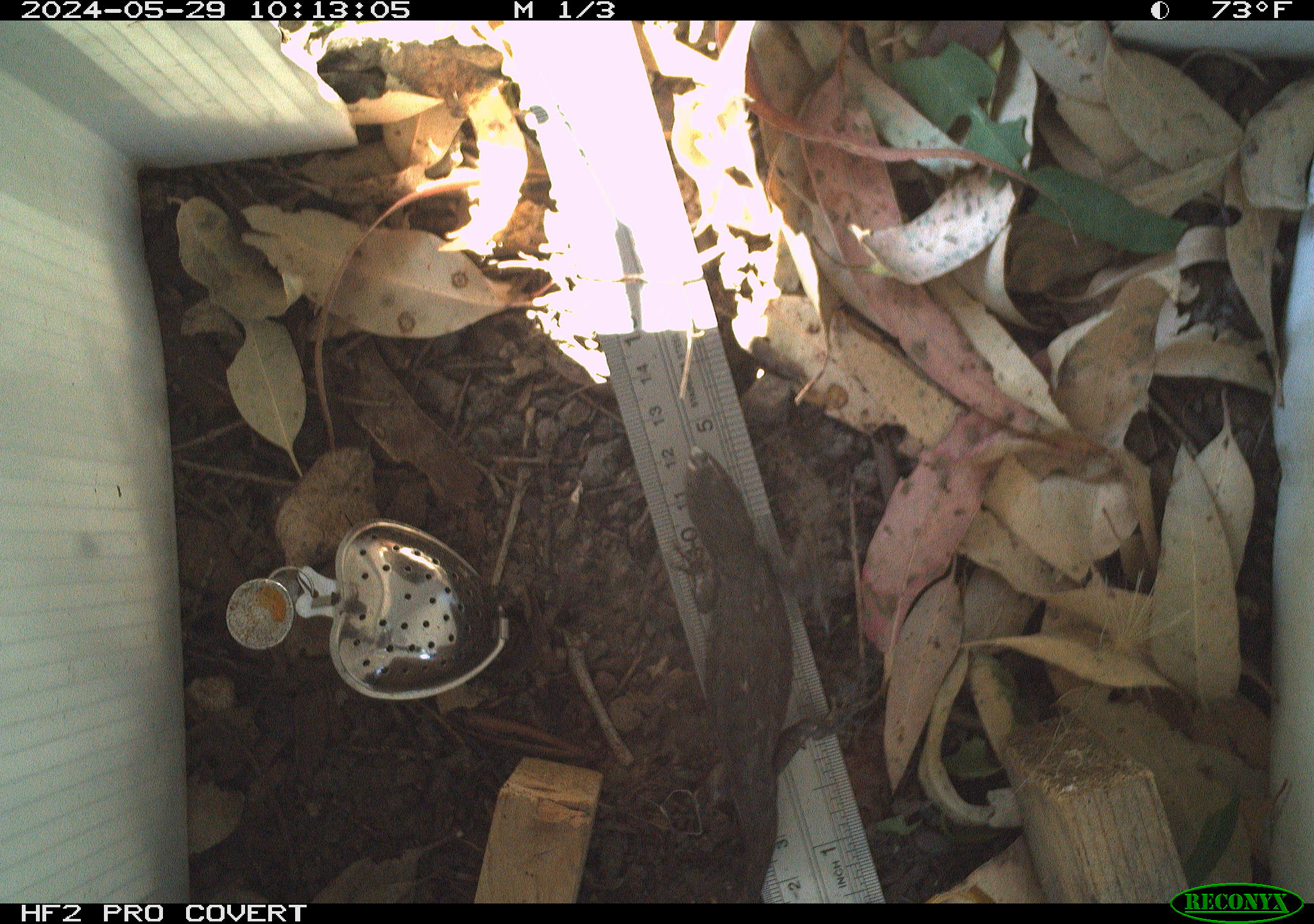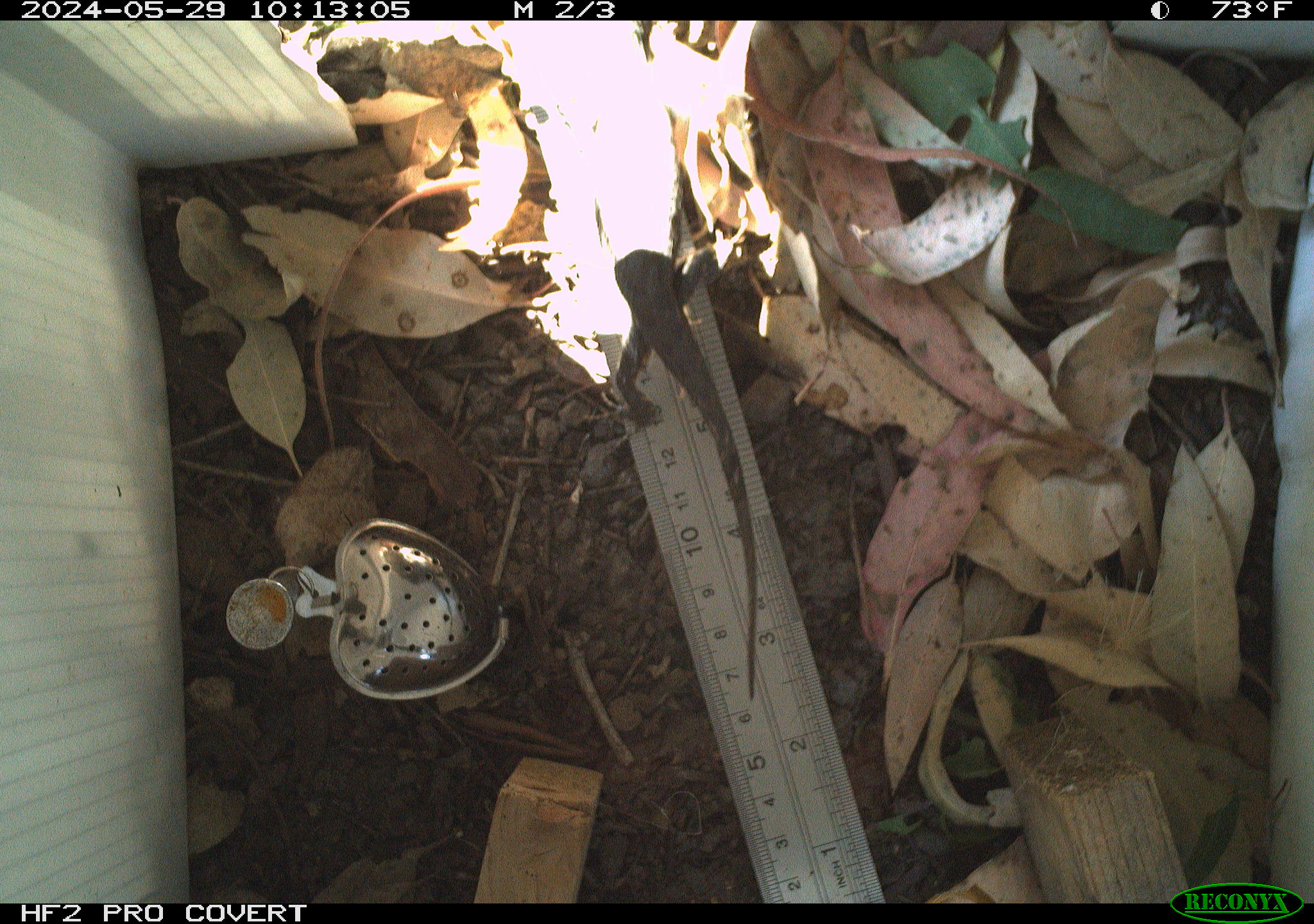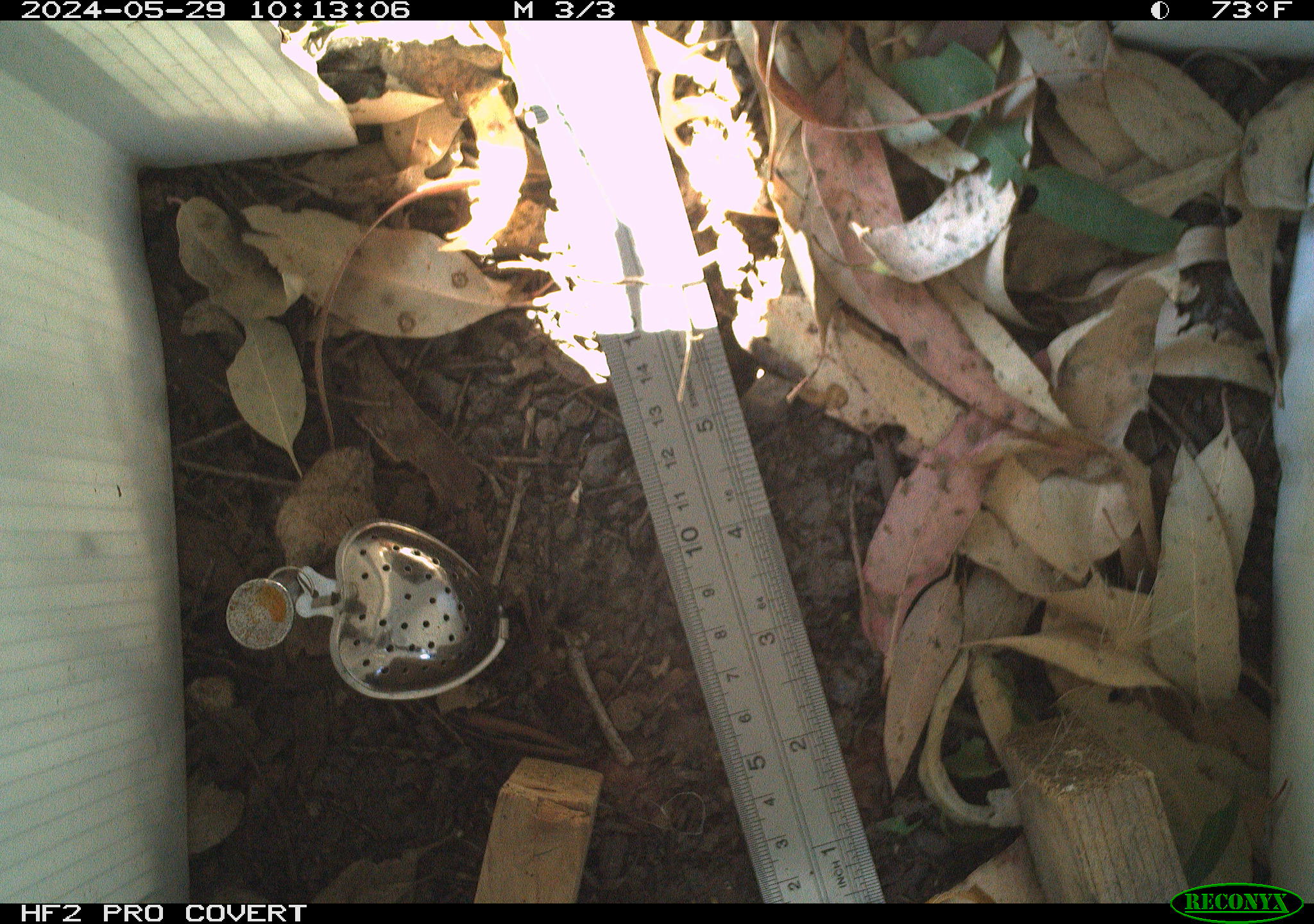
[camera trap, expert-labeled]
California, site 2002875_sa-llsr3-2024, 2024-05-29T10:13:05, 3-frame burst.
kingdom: Animalia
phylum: Chordata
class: Reptilia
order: Squamata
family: Phrynosomatidae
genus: Sceloporus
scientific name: Sceloporus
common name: spiny lizards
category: sceloporus species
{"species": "sceloporus species (spiny lizards) (Sceloporus)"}